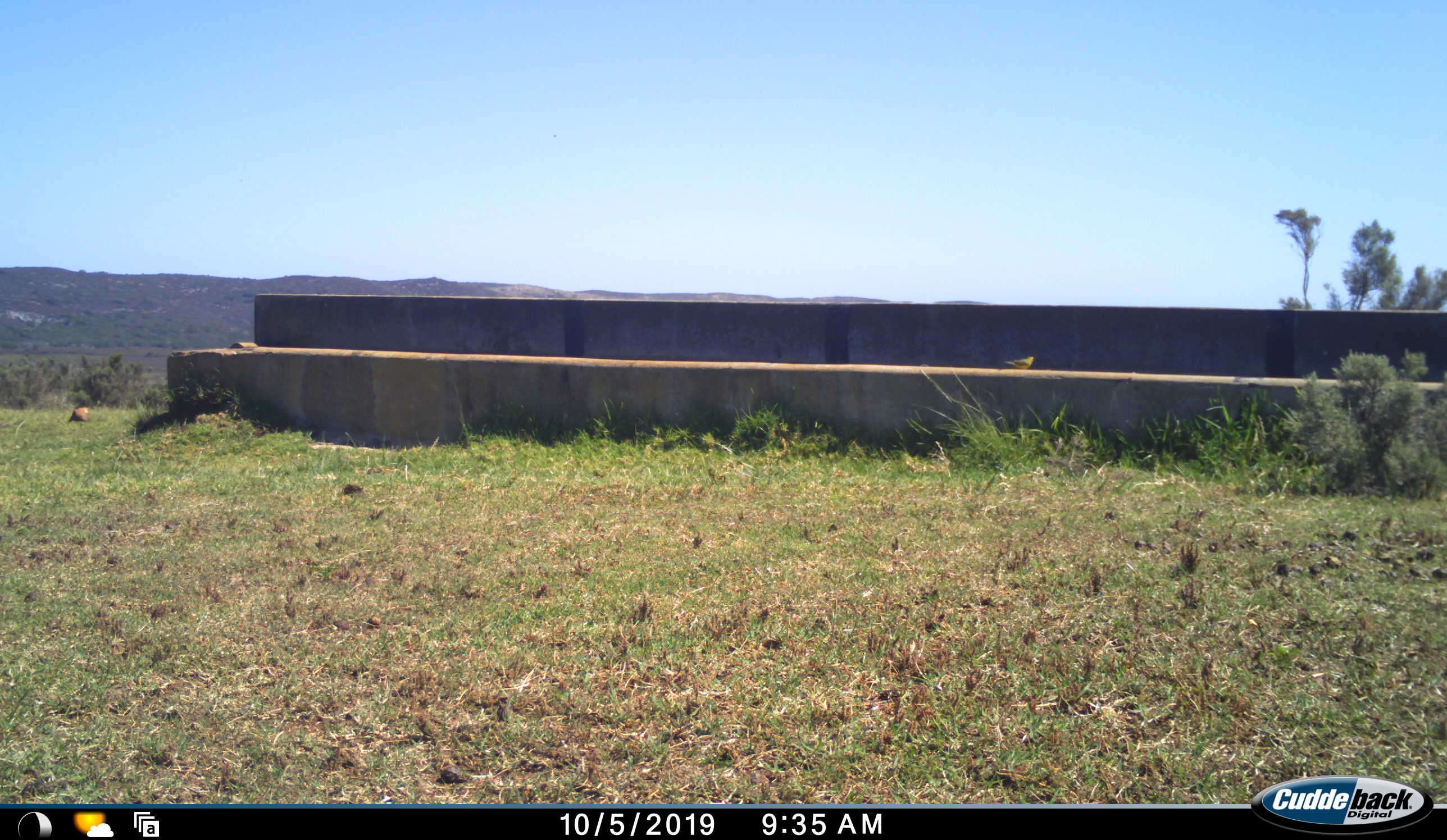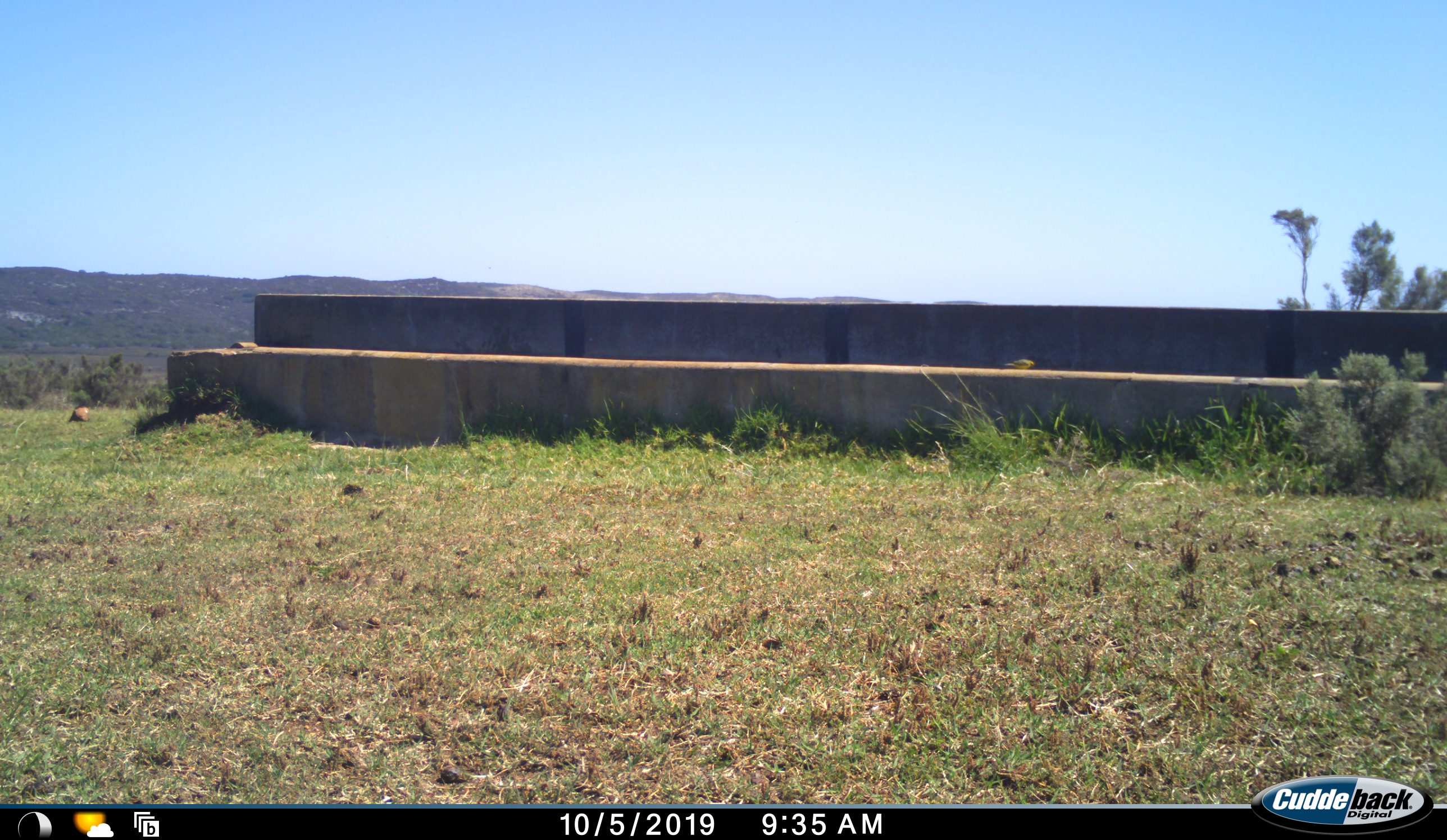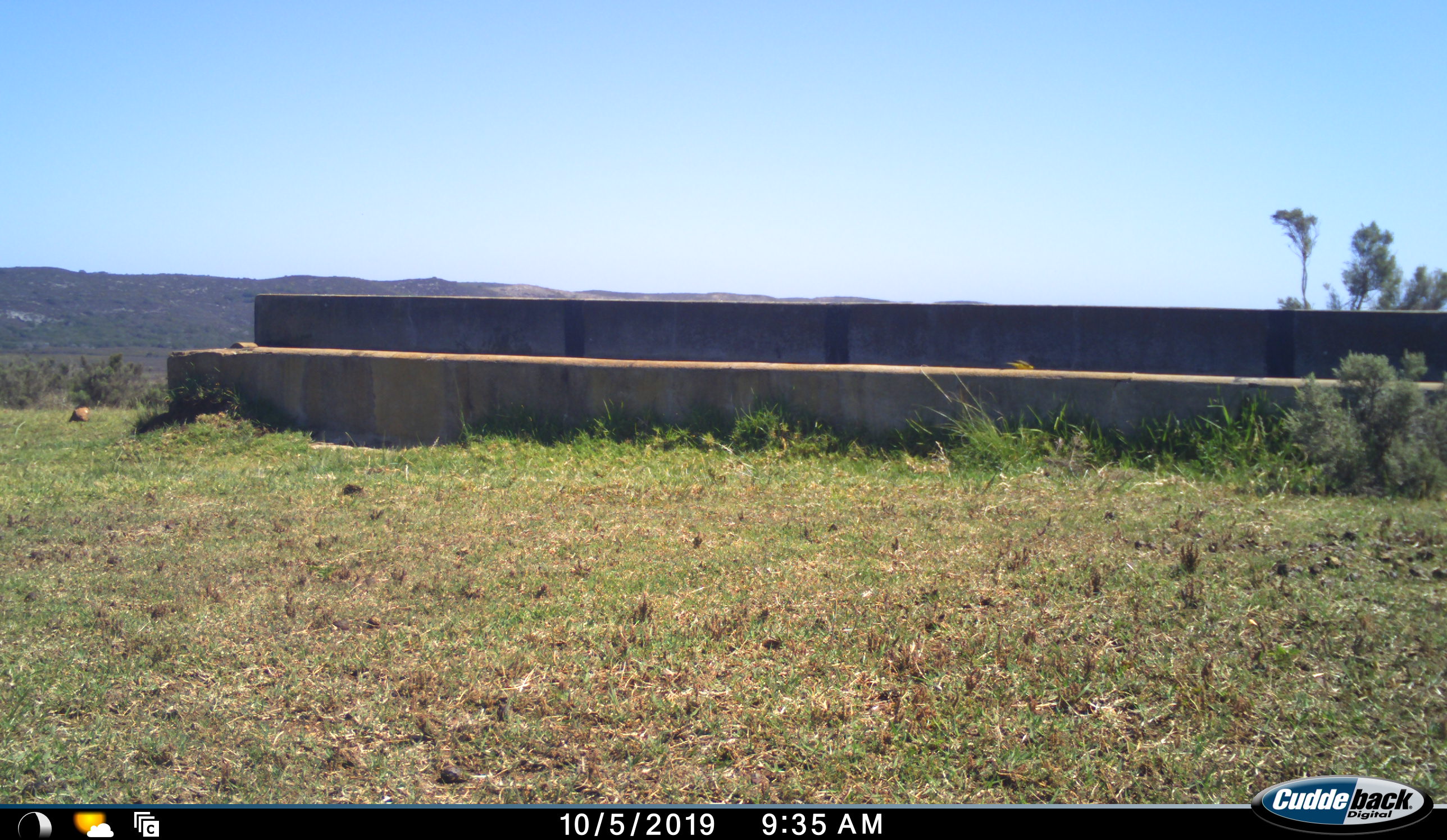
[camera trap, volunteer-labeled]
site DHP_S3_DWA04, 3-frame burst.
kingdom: Animalia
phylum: Chordata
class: Aves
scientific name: Aves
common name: bird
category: birdother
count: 1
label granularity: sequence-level